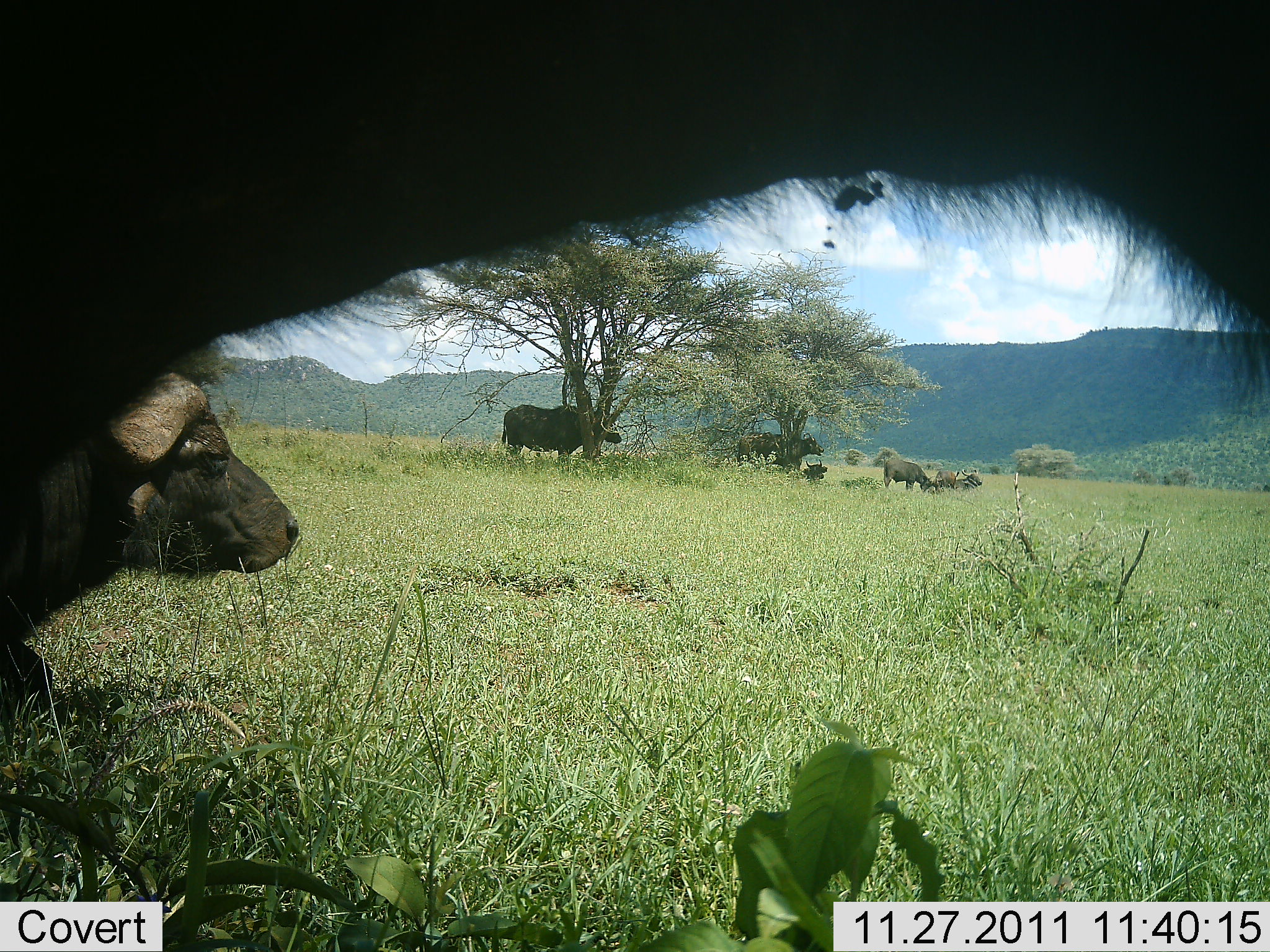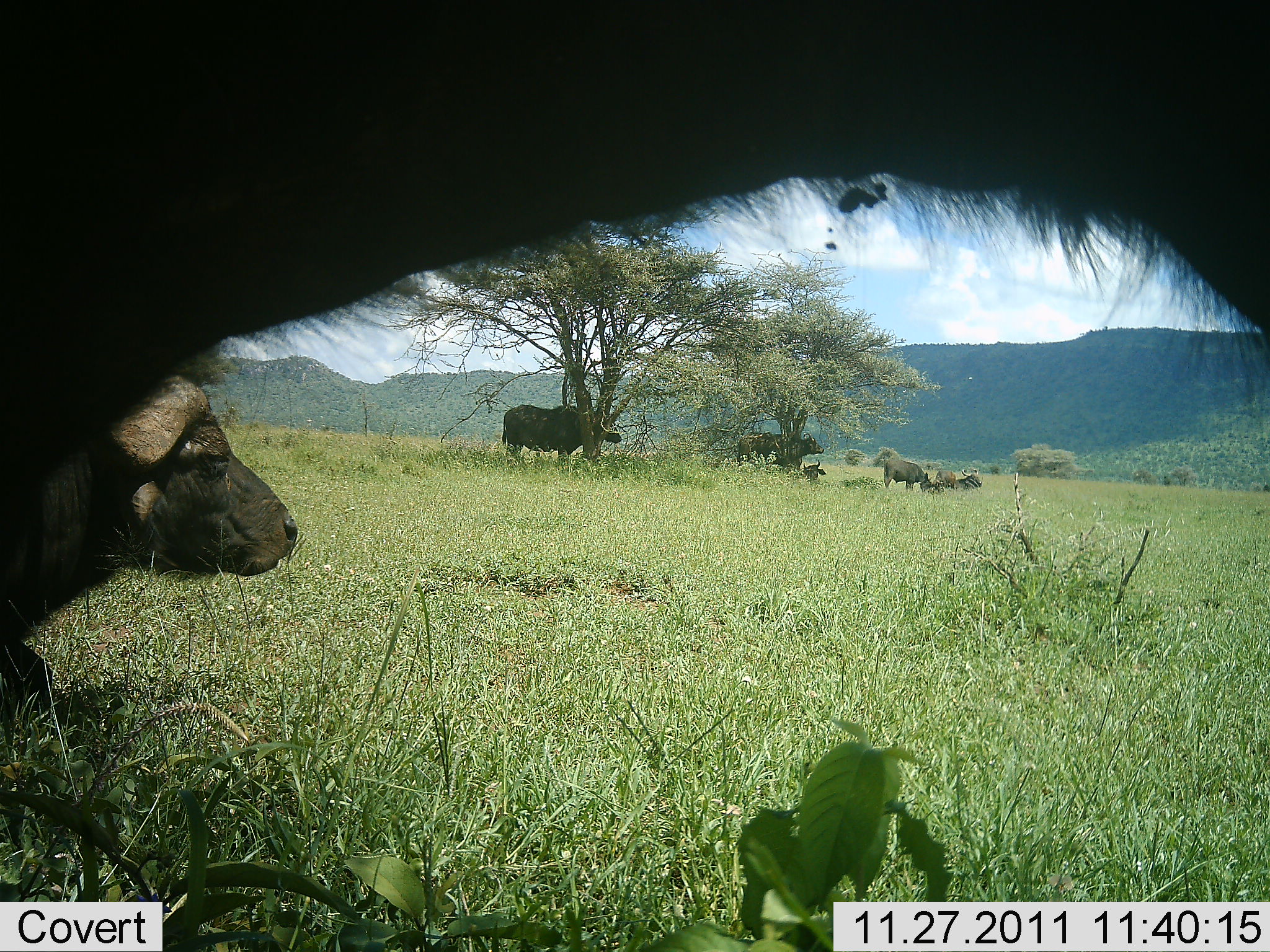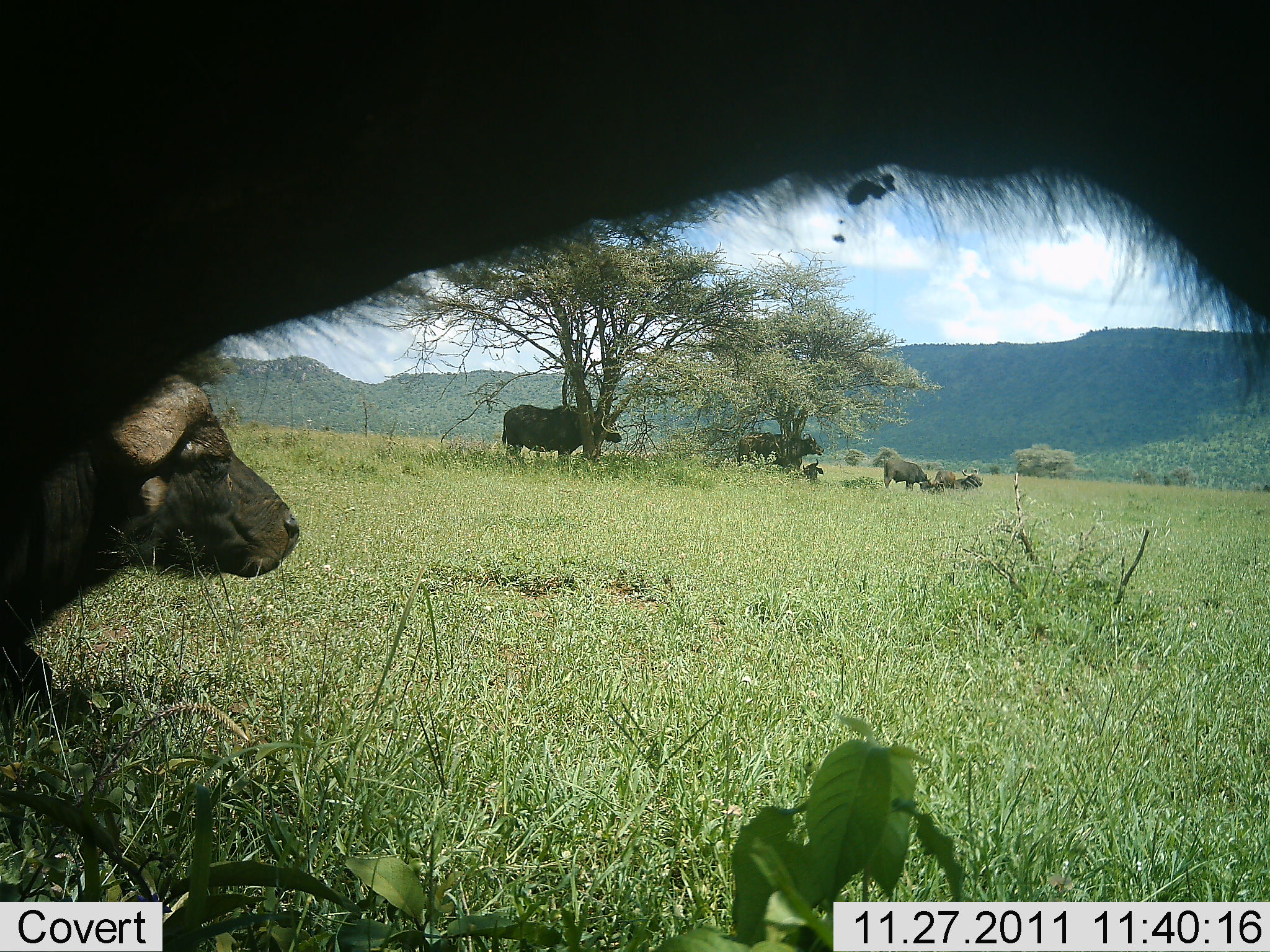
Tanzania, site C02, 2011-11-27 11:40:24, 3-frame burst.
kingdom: Animalia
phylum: Chordata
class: Mammalia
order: Artiodactyla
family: Bovidae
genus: Syncerus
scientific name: Syncerus caffer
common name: cape buffalo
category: buffalo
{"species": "buffalo (cape buffalo) (Syncerus caffer)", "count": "8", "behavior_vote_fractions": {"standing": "82%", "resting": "95%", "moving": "9%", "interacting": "5%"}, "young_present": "18%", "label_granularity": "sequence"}